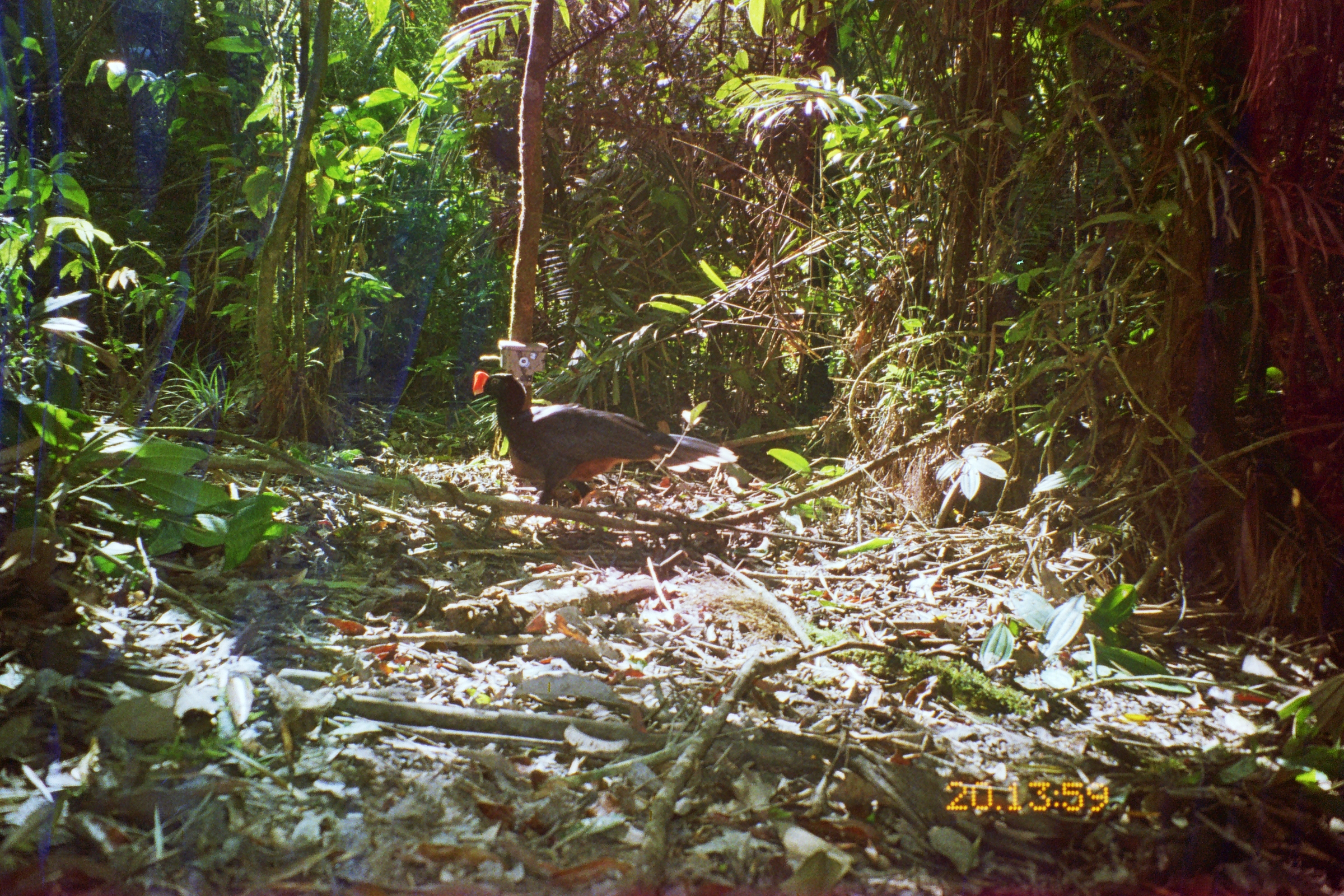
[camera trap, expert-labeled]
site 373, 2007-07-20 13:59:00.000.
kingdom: Animalia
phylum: Chordata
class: Aves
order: Galliformes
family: Cracidae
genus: Mitu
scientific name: Mitu tuberosum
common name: razor-billed curassow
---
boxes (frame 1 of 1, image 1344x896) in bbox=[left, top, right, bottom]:
mitu tuberosum: bbox=[471, 370, 739, 511]